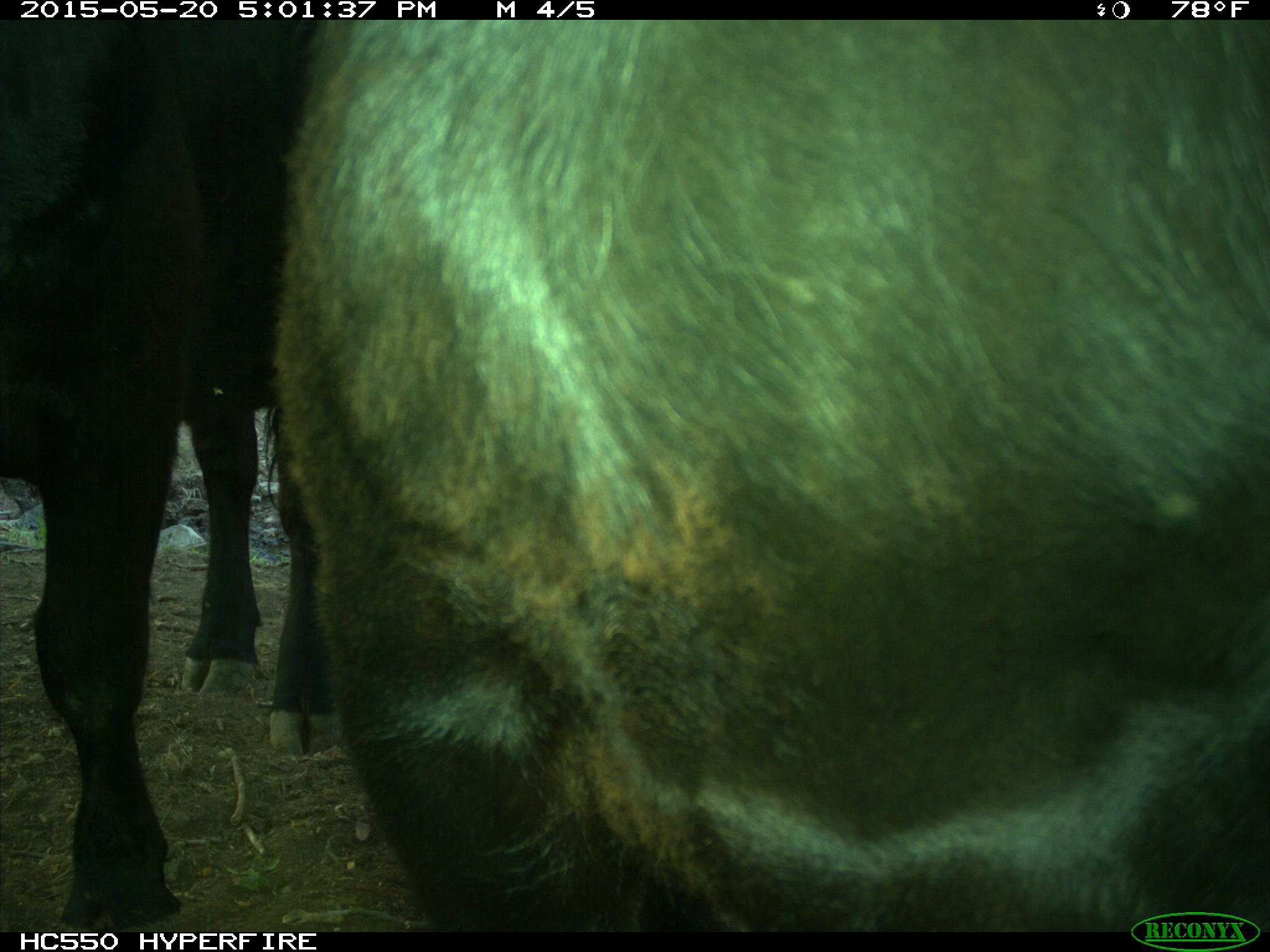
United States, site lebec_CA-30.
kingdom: Animalia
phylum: Chordata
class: Mammalia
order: Artiodactyla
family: Bovidae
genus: Bos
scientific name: Bos taurus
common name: domestic cow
Bos taurus (domestic cow).